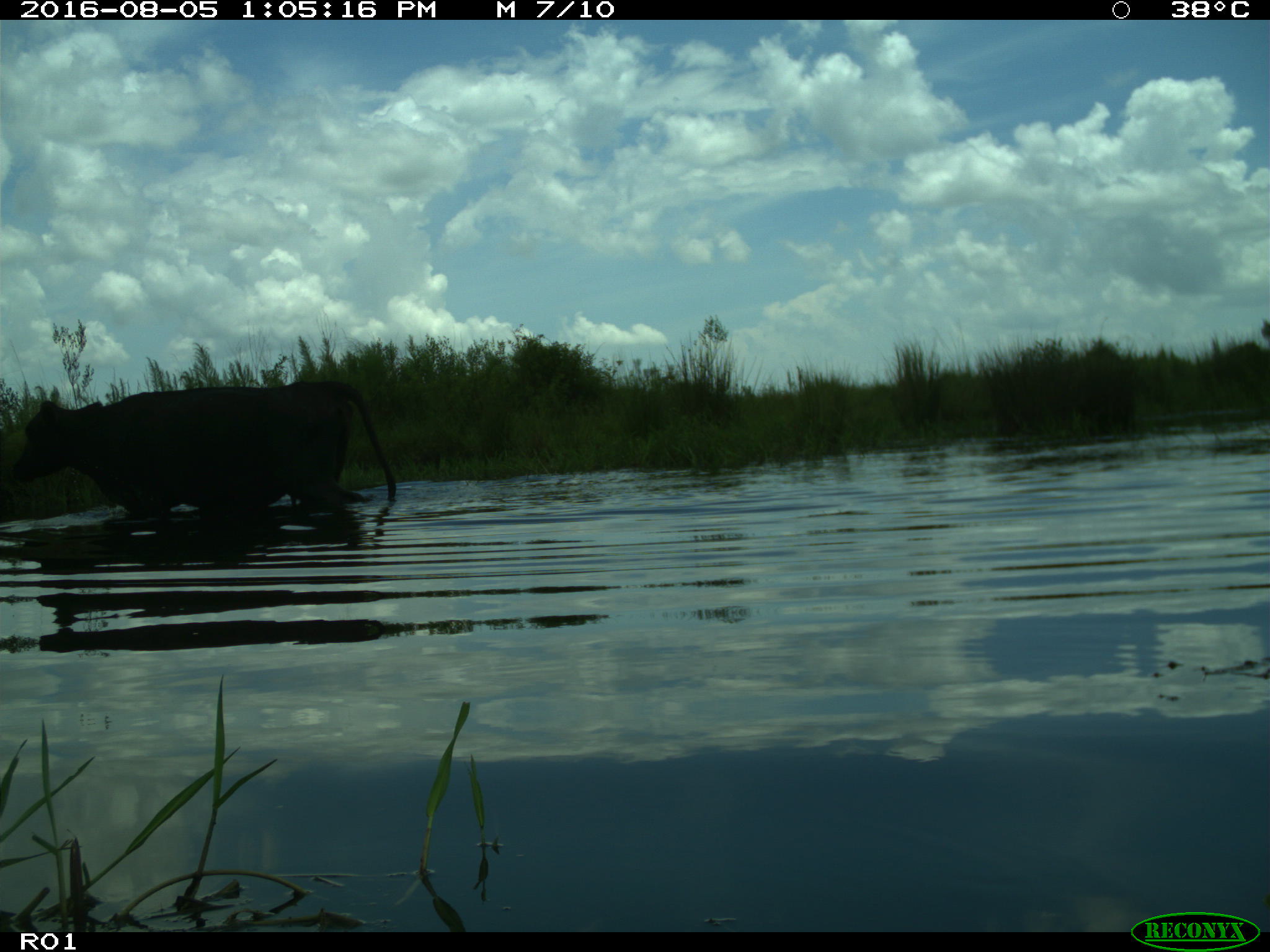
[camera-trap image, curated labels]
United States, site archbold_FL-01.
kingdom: Animalia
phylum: Chordata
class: Mammalia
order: Artiodactyla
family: Bovidae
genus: Bos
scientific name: Bos taurus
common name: domestic cow